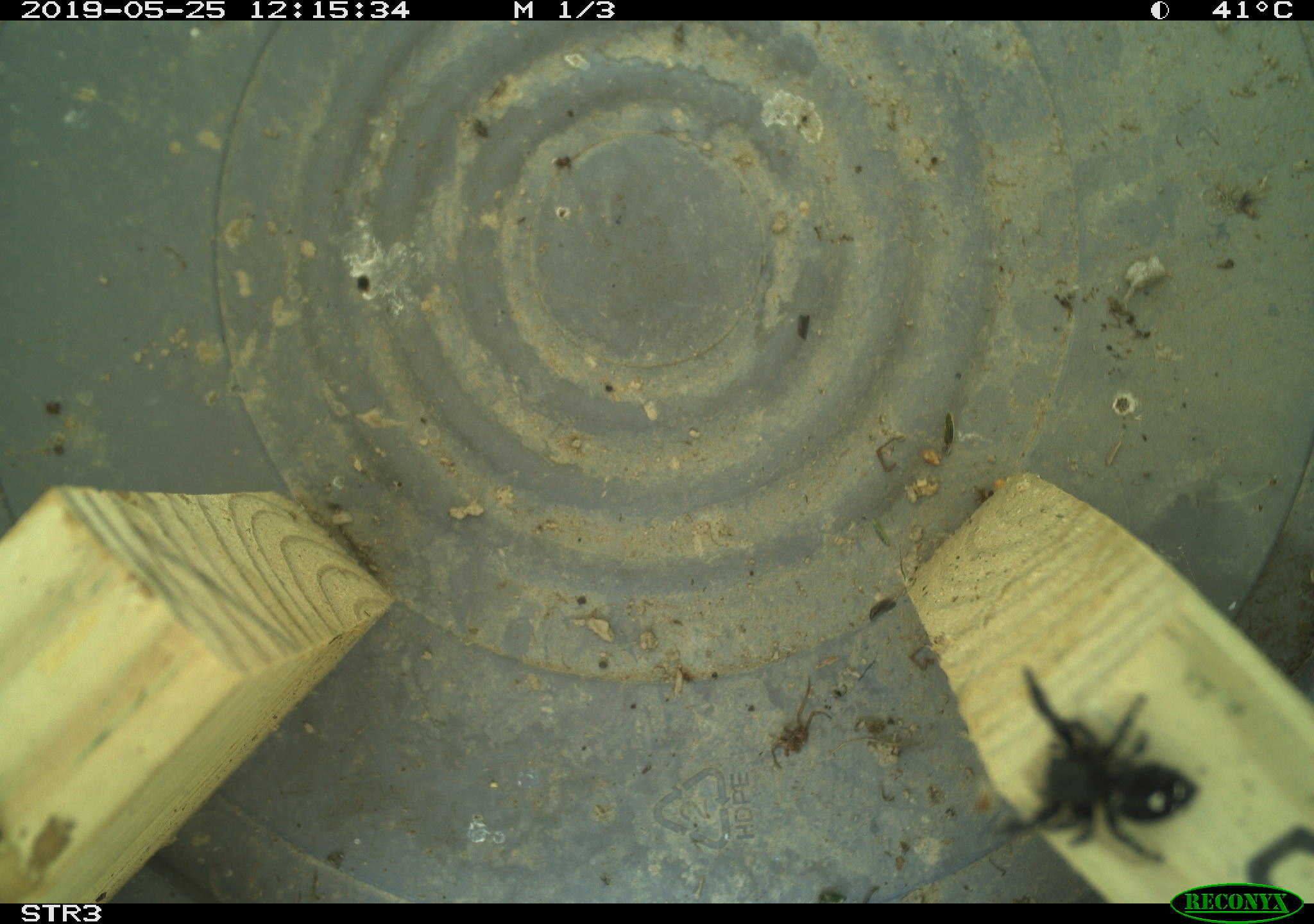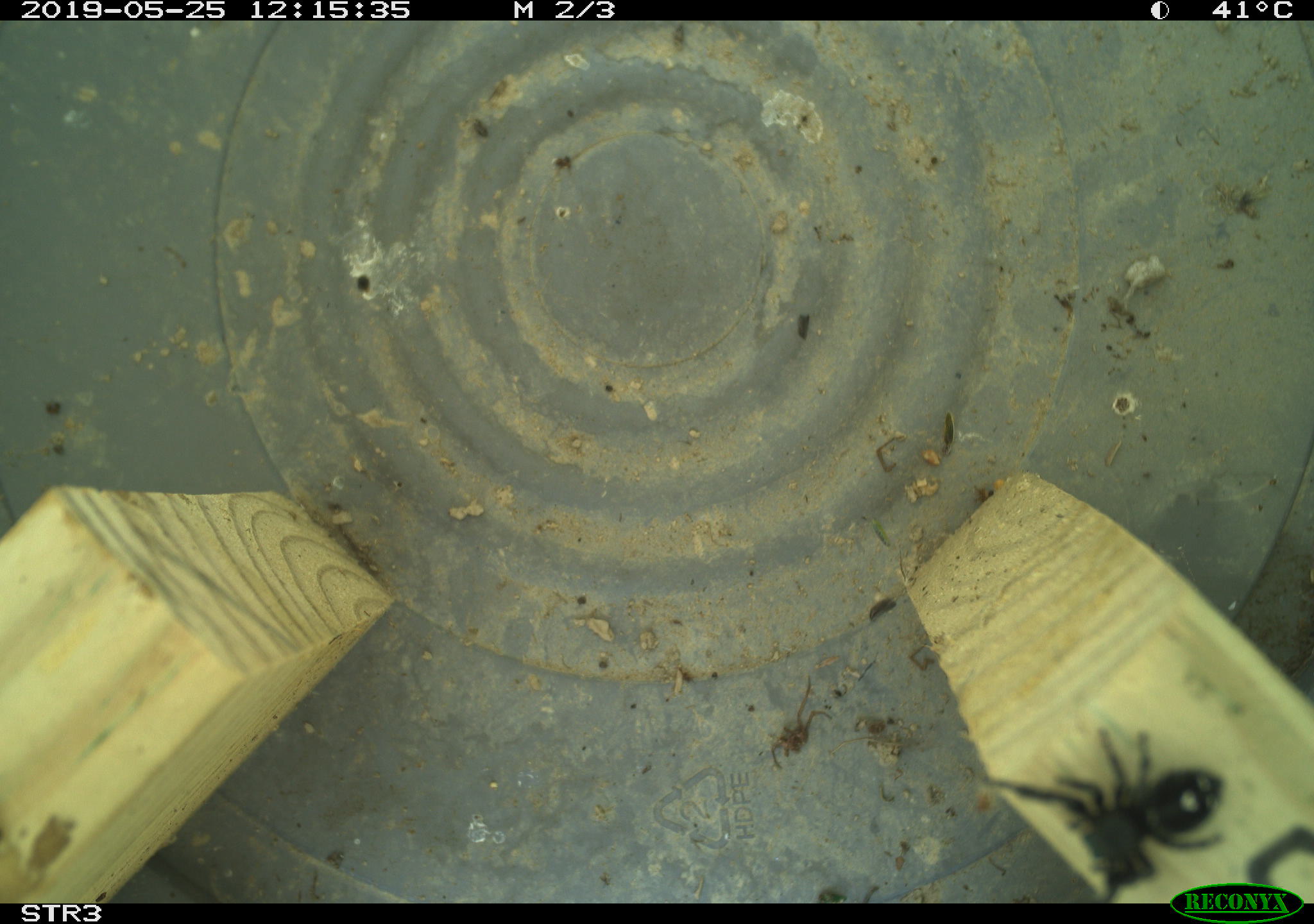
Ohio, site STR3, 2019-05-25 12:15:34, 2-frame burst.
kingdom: Animalia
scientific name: Animalia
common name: animal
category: invertebrate